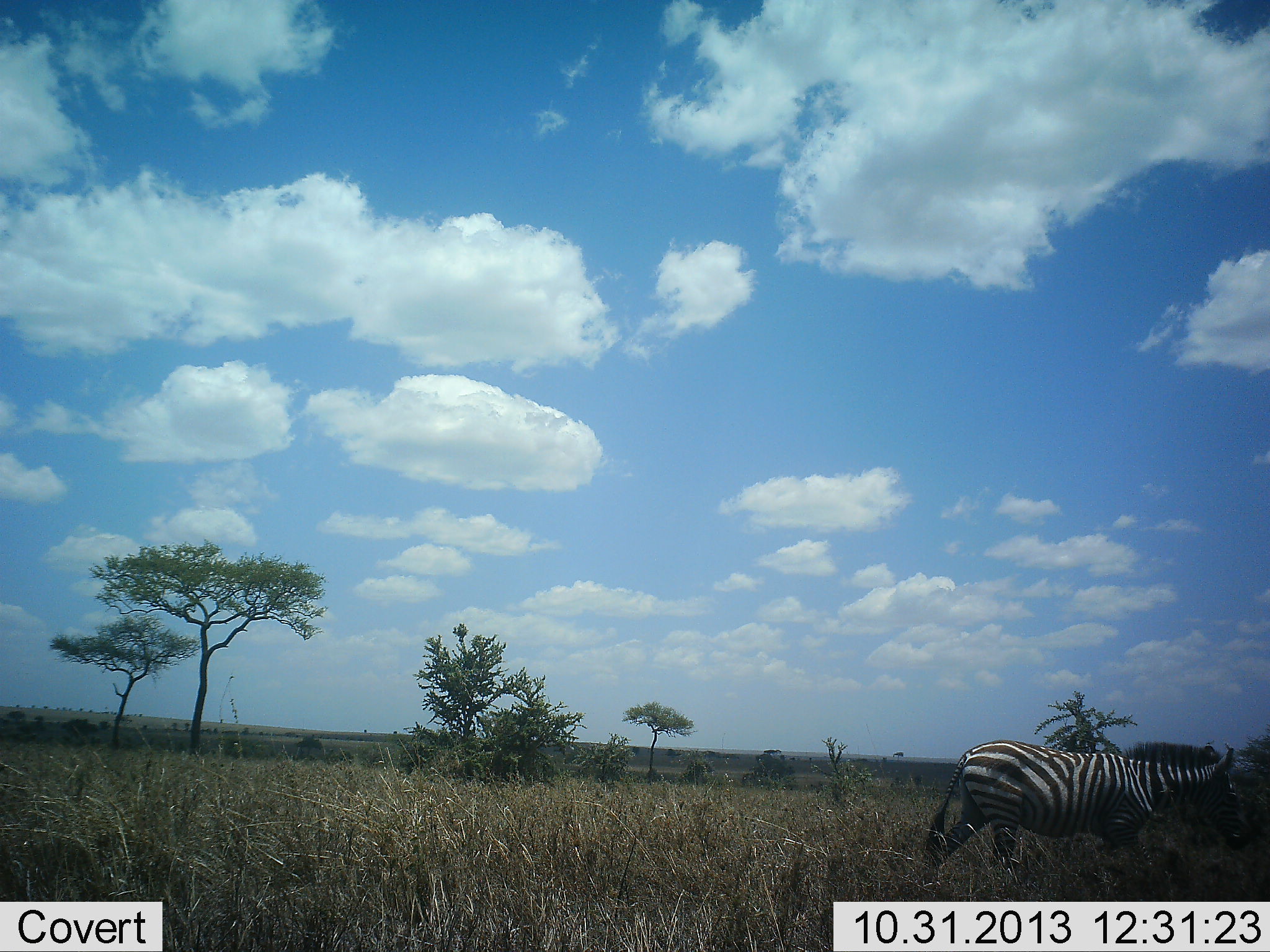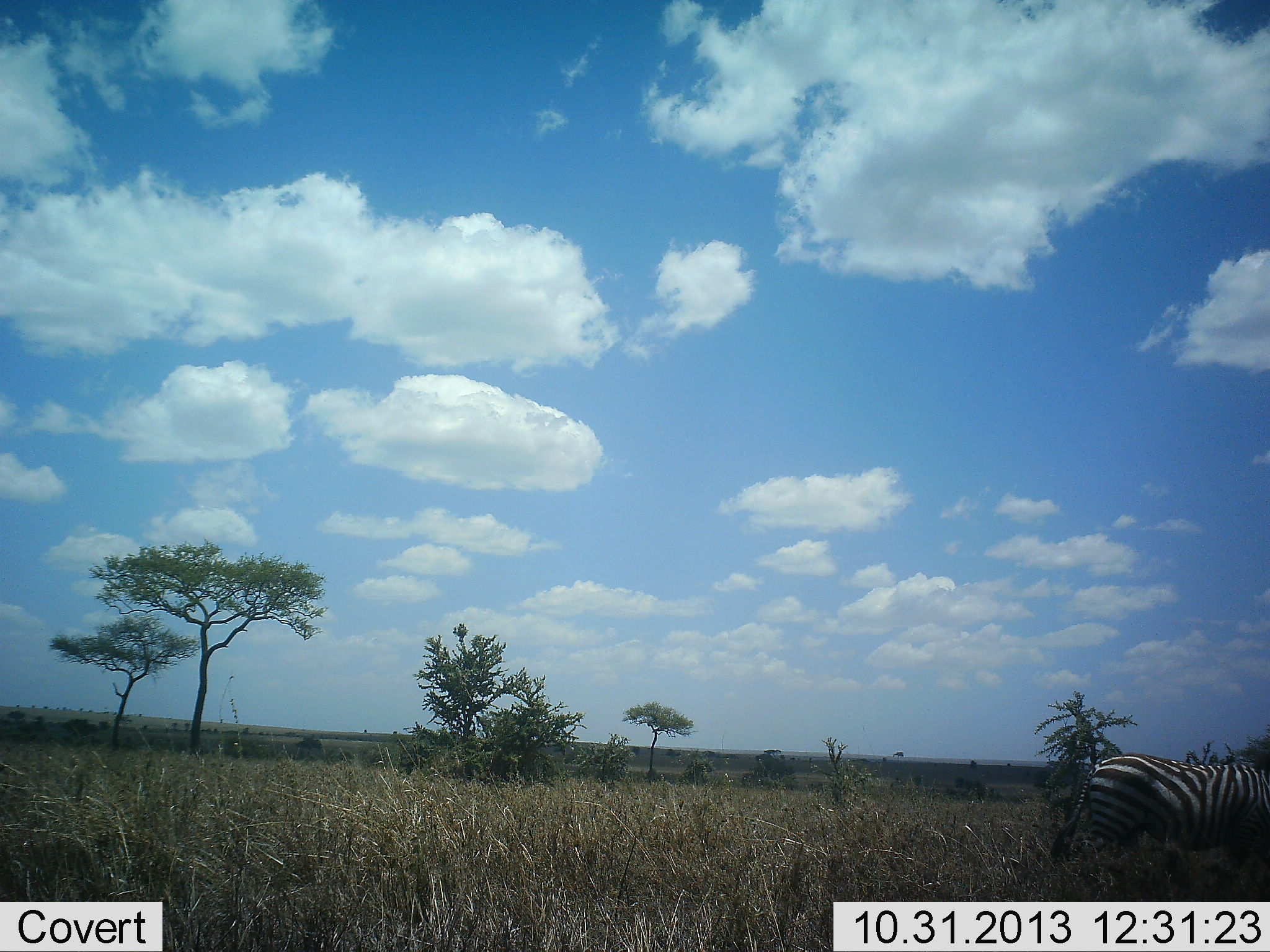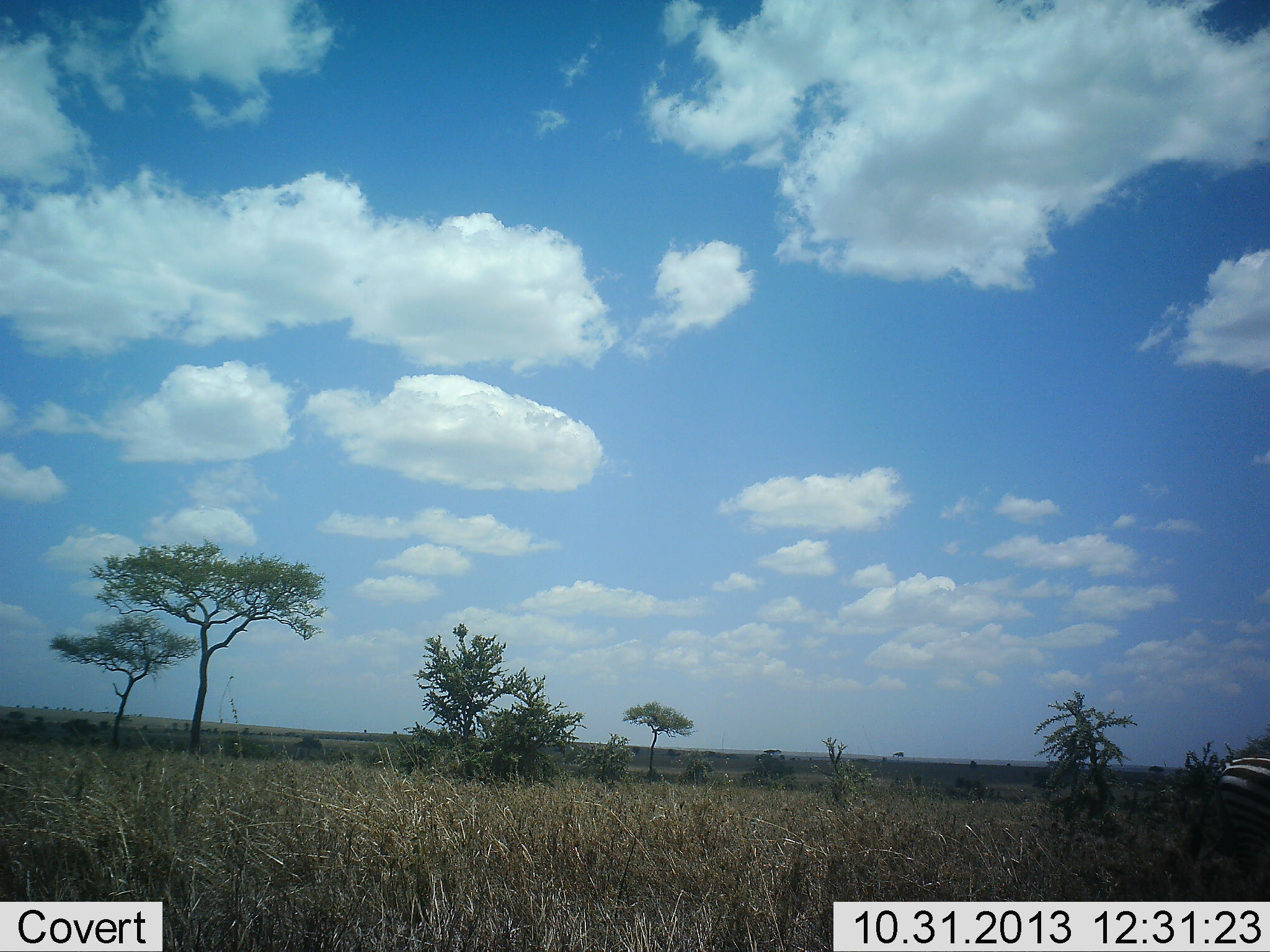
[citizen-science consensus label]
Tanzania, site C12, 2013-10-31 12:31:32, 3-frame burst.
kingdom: Animalia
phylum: Chordata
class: Mammalia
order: Perissodactyla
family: Equidae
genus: Equus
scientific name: Equus quagga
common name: plains zebra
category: zebra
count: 1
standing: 10%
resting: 0%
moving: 90%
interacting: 0%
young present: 0%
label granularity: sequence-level